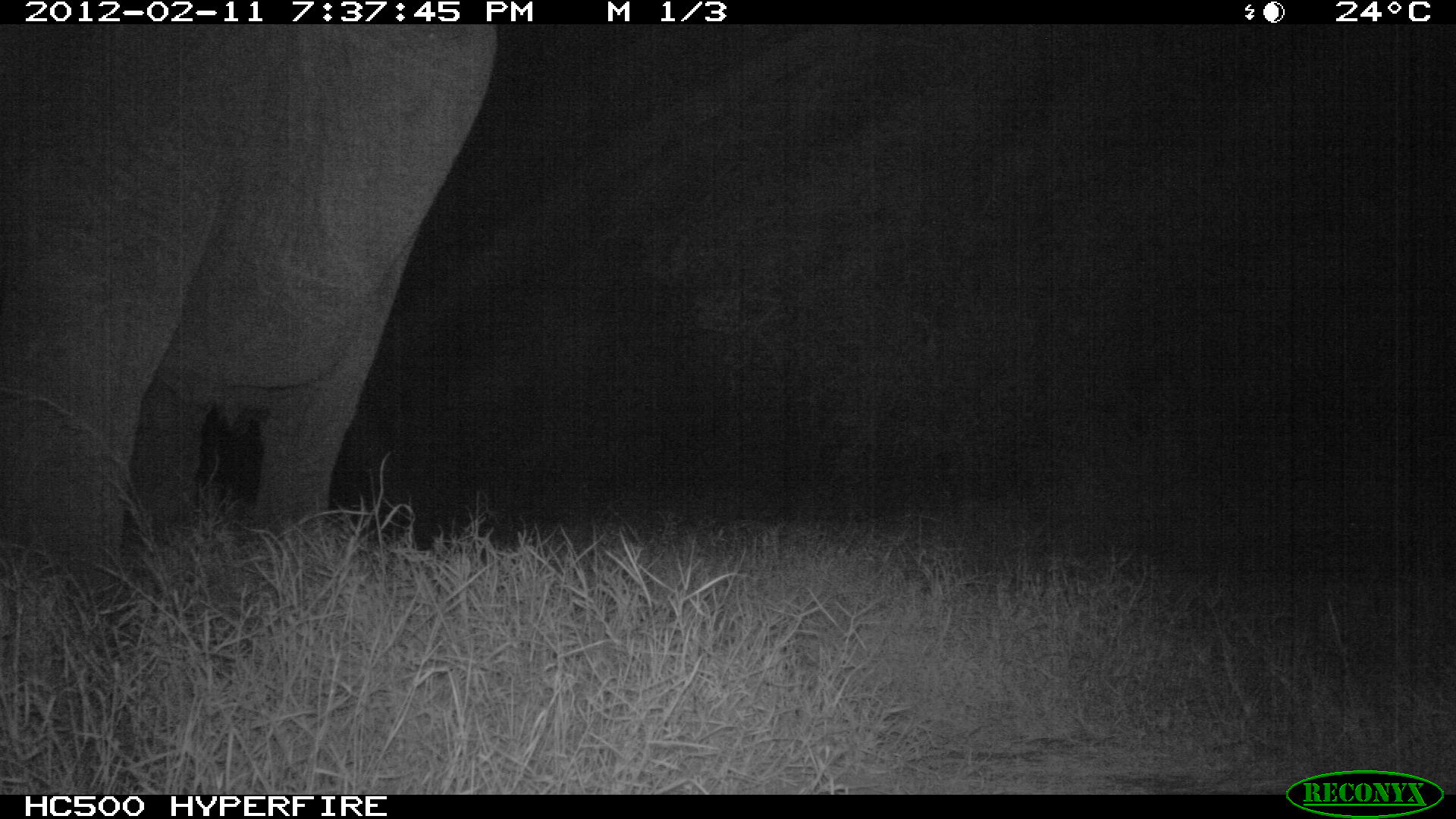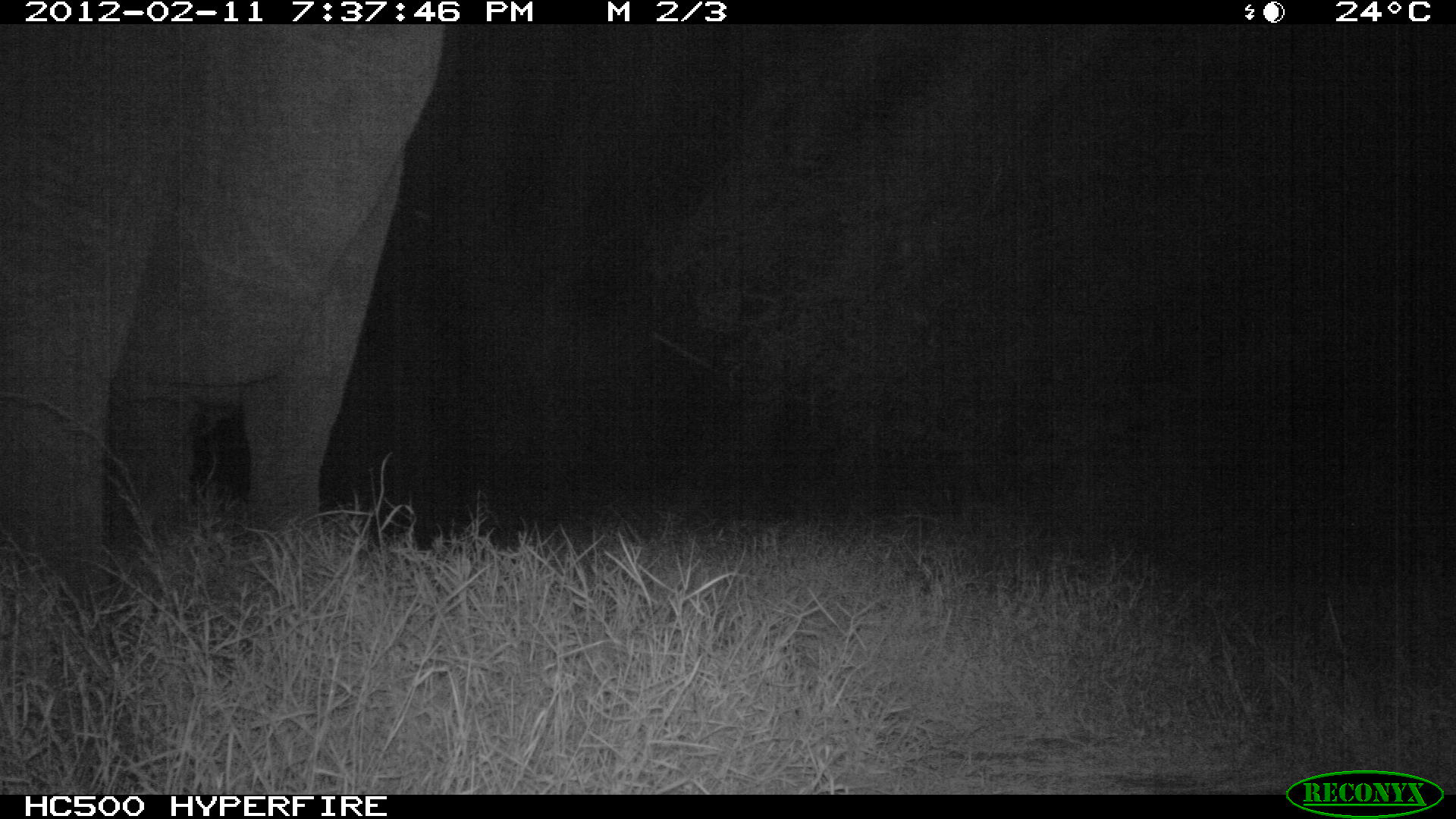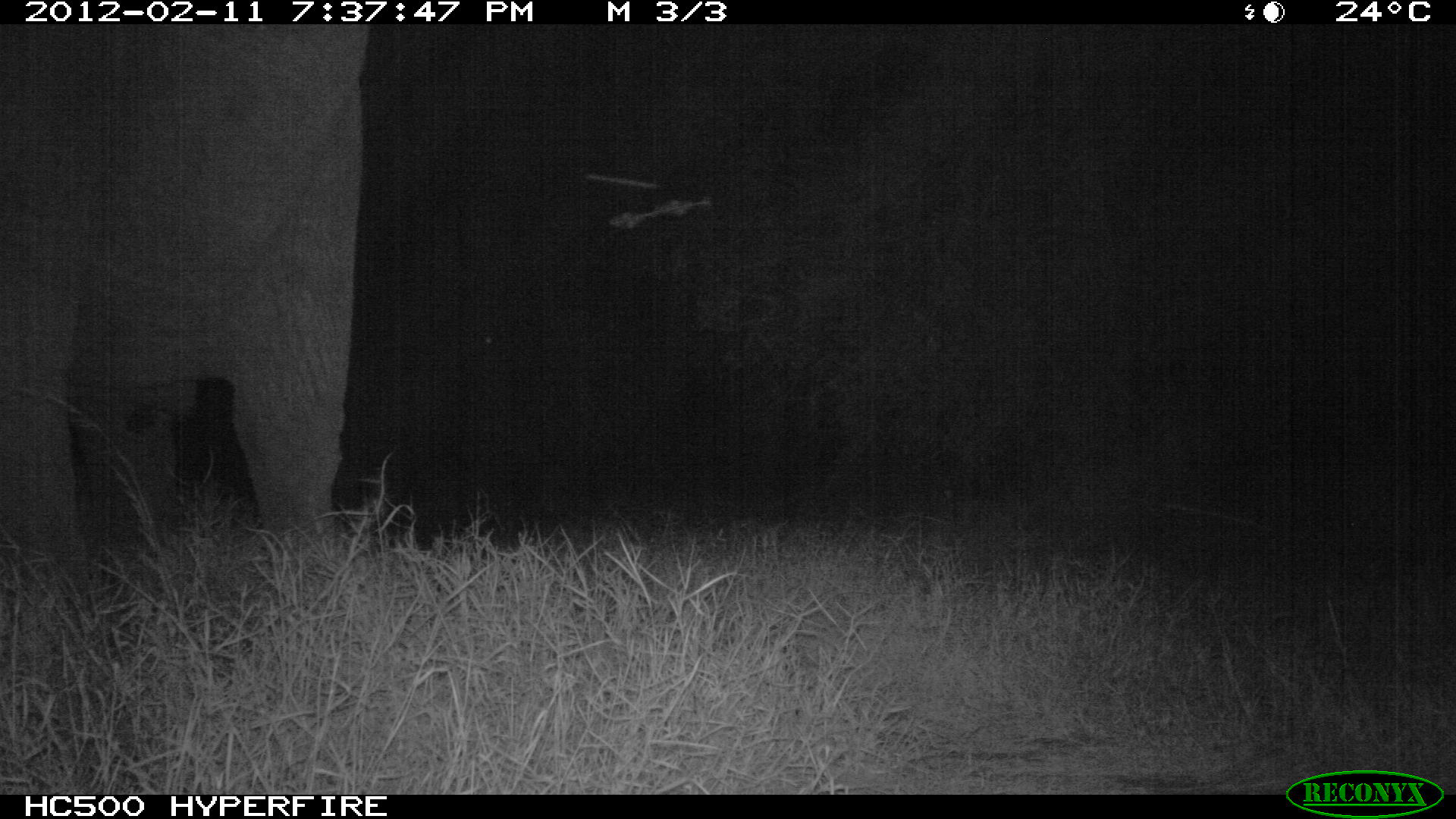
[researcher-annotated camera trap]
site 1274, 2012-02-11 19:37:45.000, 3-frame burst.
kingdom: Animalia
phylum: Chordata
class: Mammalia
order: Proboscidea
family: Elephantidae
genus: Loxodonta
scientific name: Loxodonta africana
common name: african bush elephant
Loxodonta africana (african bush elephant), count 1.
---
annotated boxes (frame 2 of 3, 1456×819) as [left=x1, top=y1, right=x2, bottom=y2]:
loxodonta africana: [left=0, top=25, right=447, bottom=594]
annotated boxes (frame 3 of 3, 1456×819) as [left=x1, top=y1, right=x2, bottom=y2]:
loxodonta africana: [left=0, top=25, right=375, bottom=581]